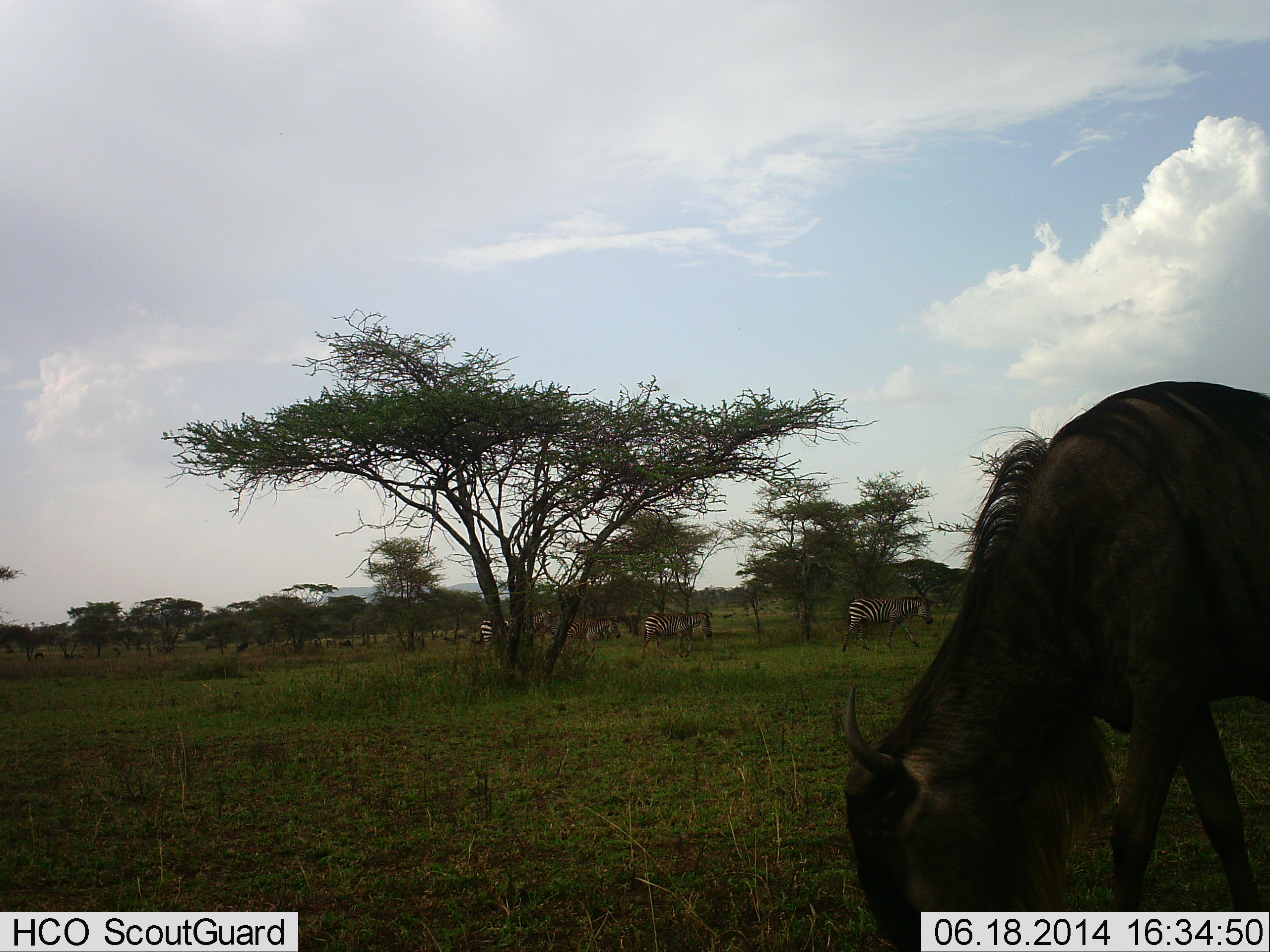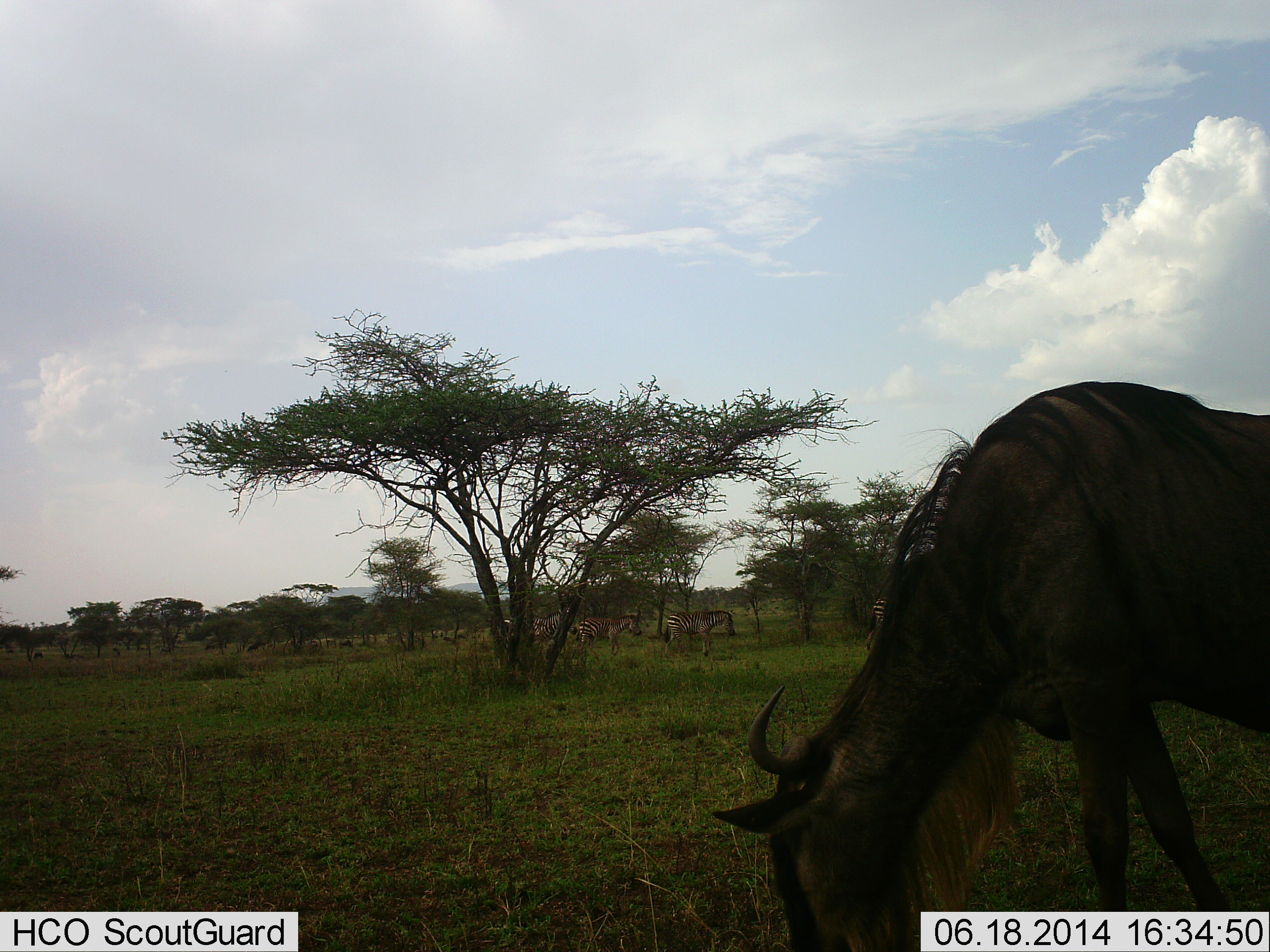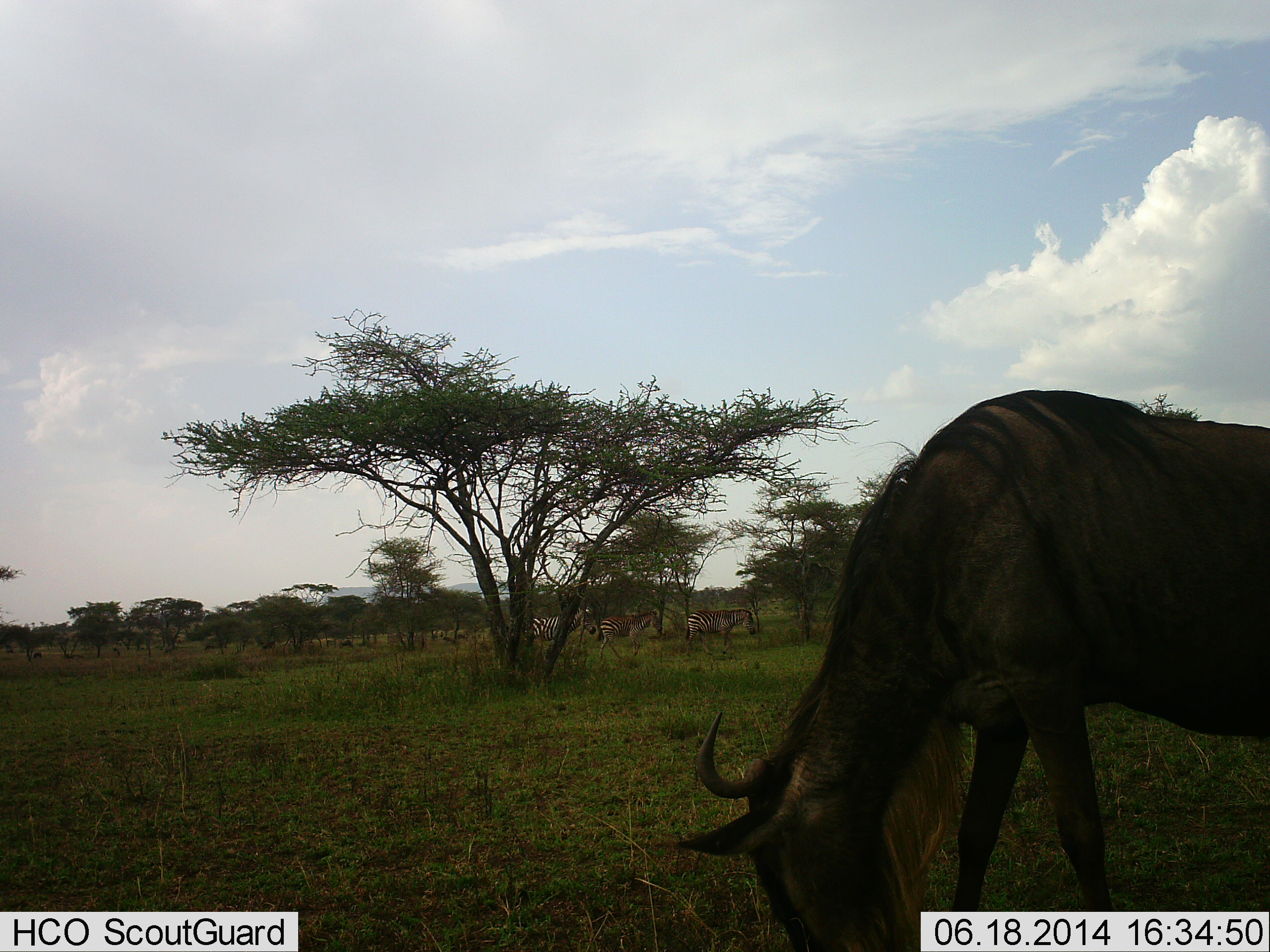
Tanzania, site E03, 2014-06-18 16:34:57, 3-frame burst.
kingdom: Animalia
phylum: Chordata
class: Mammalia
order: Artiodactyla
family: Bovidae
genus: Connochaetes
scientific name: Connochaetes taurinus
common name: blue wildebeest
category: wildebeest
Wildebeest (blue wildebeest) (Connochaetes taurinus), count 1. Behavior (volunteer vote fractions): standing 15%, resting 0%, moving 8%, interacting 0%. Young present (vote fraction): 0%. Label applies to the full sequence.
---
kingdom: Animalia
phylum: Chordata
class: Mammalia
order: Perissodactyla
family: Equidae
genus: Equus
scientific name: Equus quagga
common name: plains zebra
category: zebra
Zebra (plains zebra) (Equus quagga), count 5. Behavior (volunteer vote fractions): standing 0%, resting 0%, moving 90%, interacting 0%. Young present (vote fraction): 0%. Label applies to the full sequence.